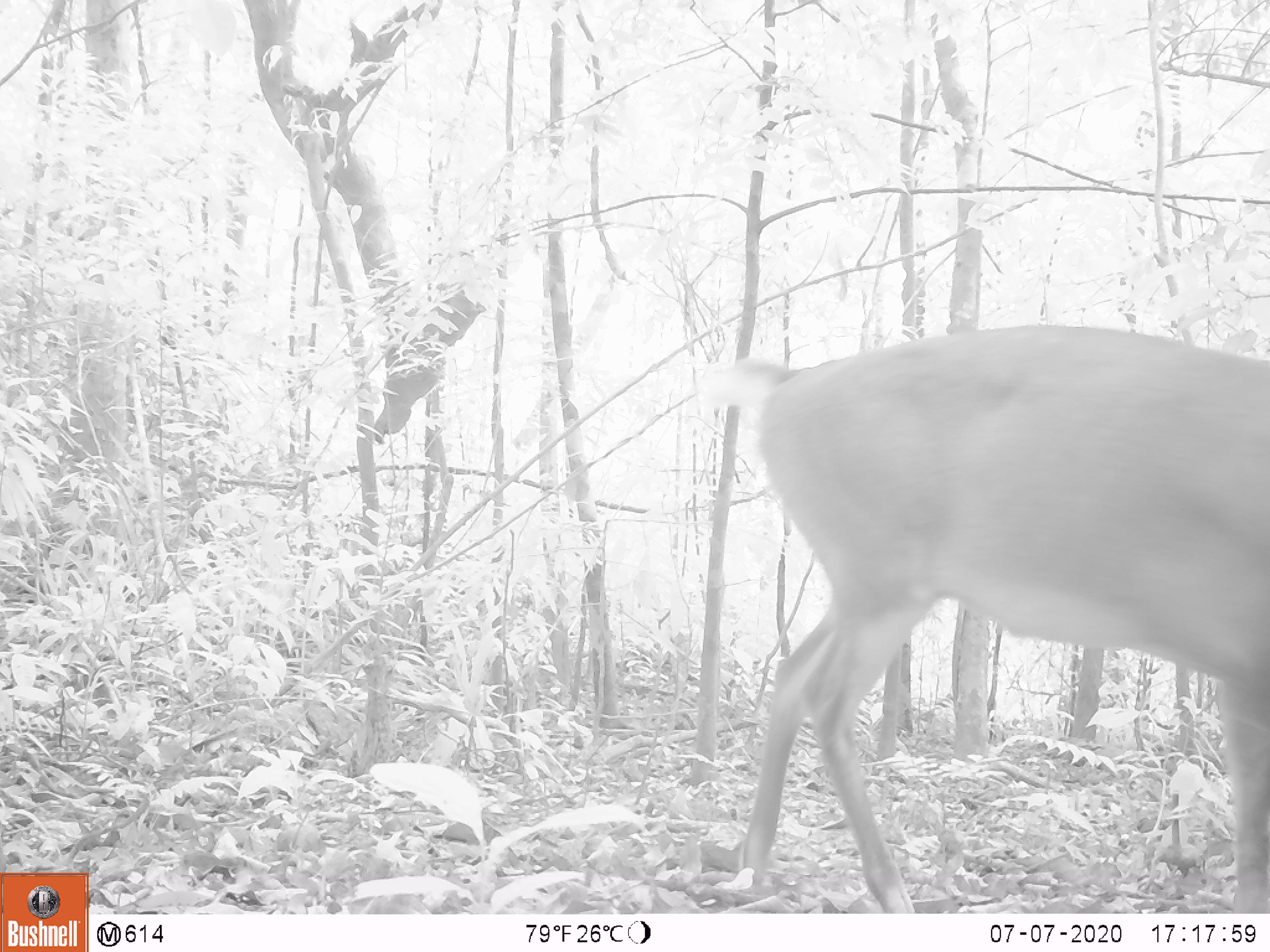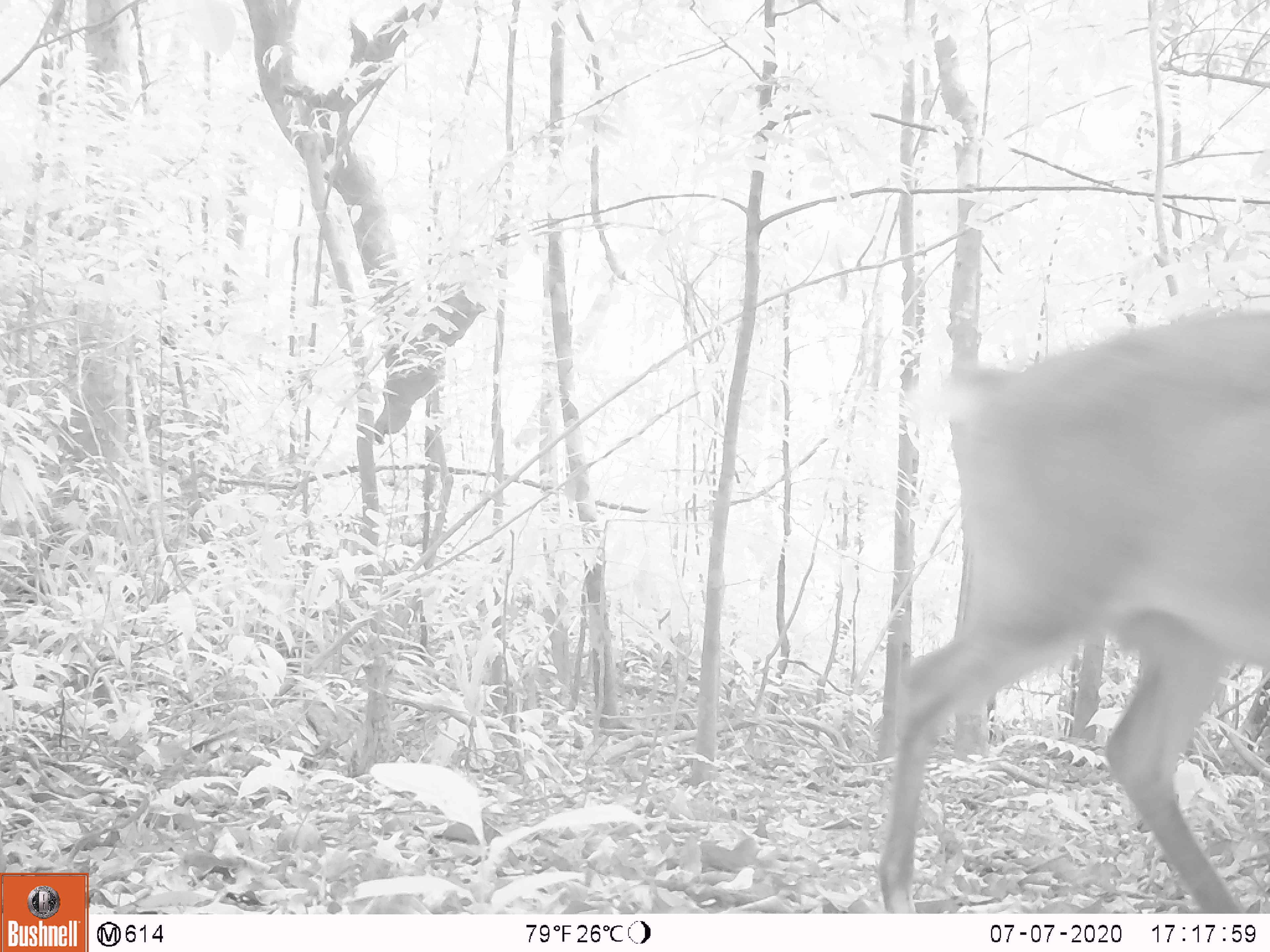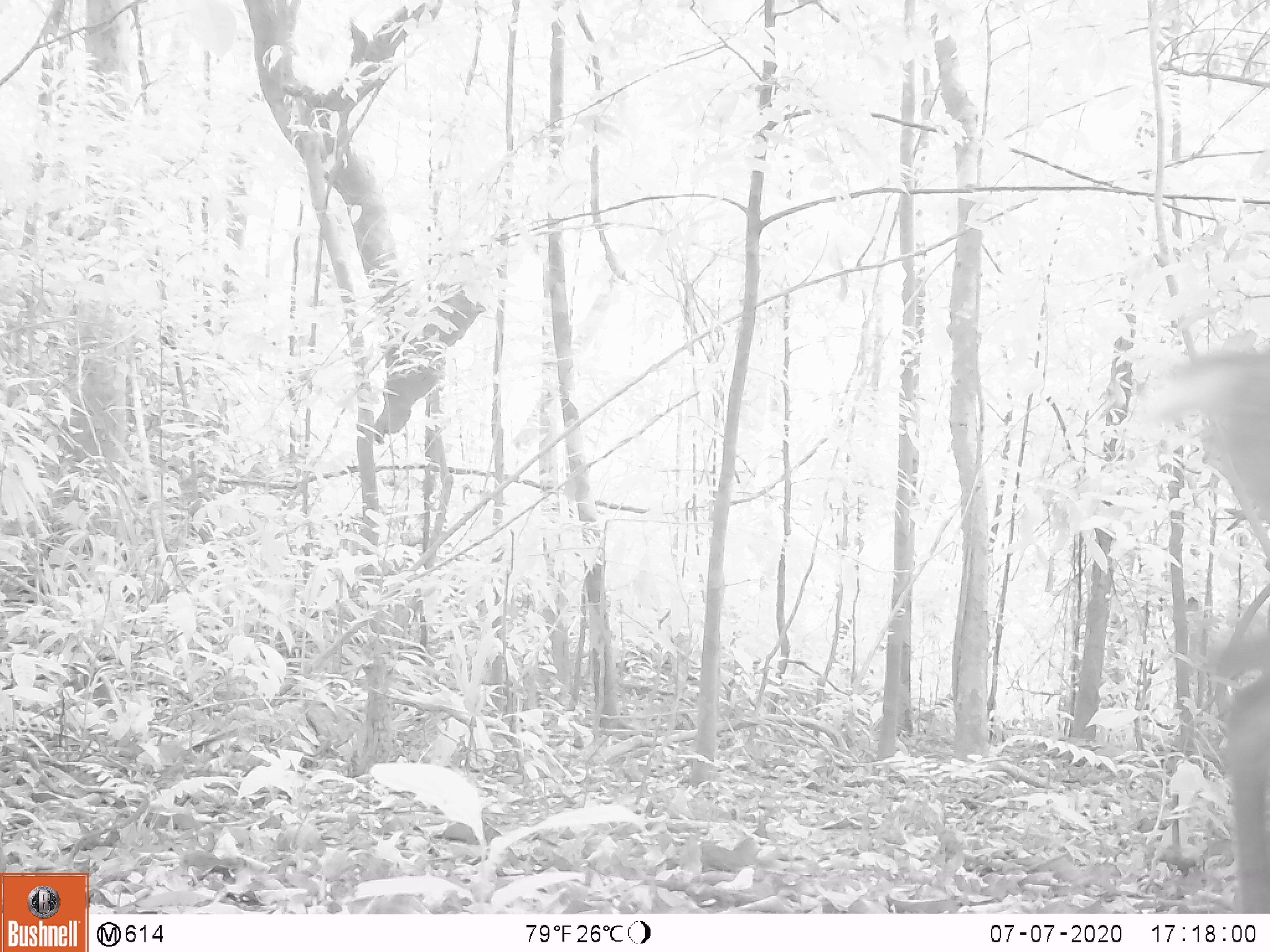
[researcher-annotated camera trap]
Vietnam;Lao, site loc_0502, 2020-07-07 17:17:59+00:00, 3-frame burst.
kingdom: Animalia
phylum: Chordata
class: Mammalia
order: Artiodactyla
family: Cervidae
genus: Muntiacus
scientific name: Muntiacus vuquangensis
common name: large-antlered muntjac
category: large antlered muntjac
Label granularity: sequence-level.